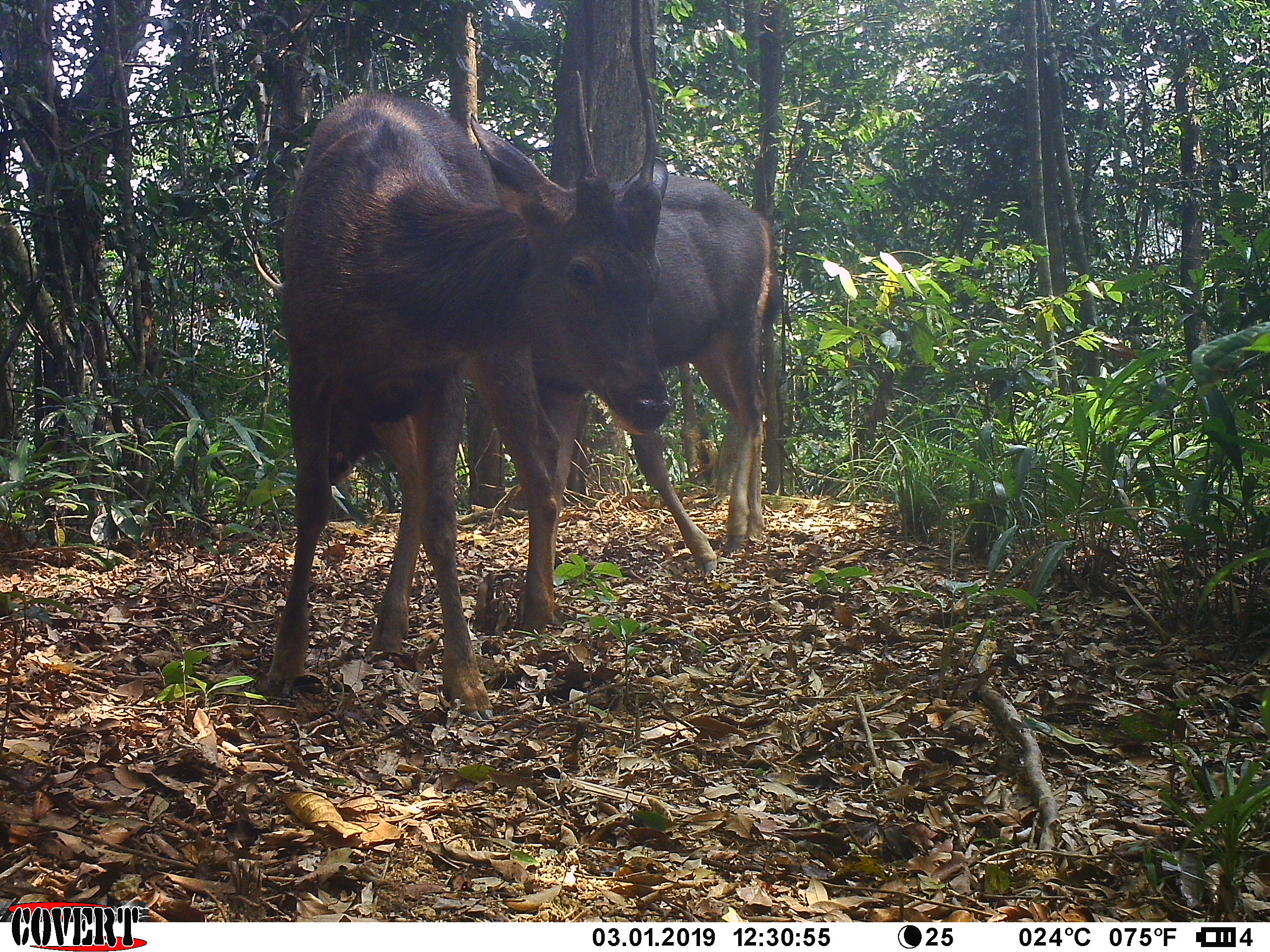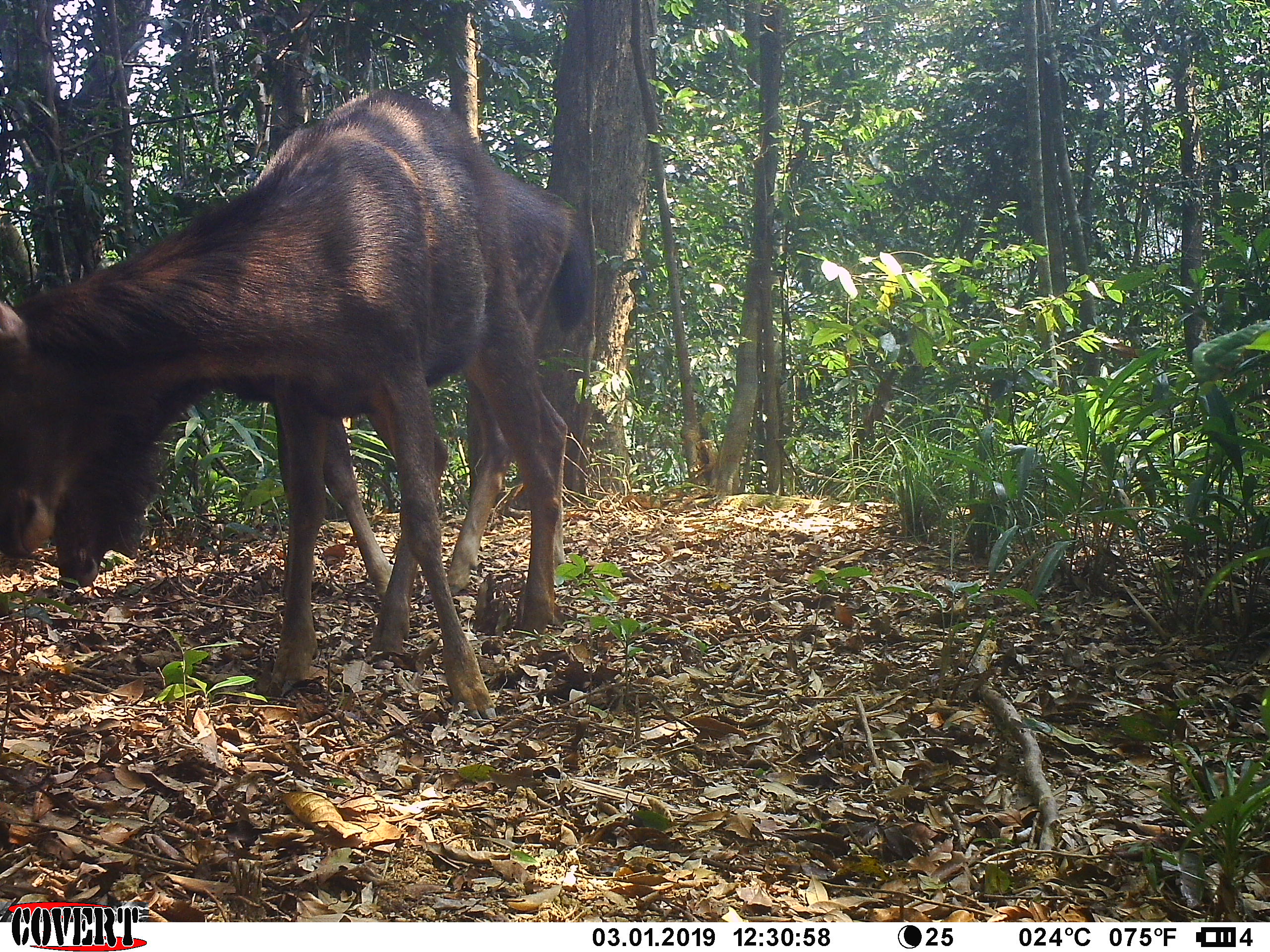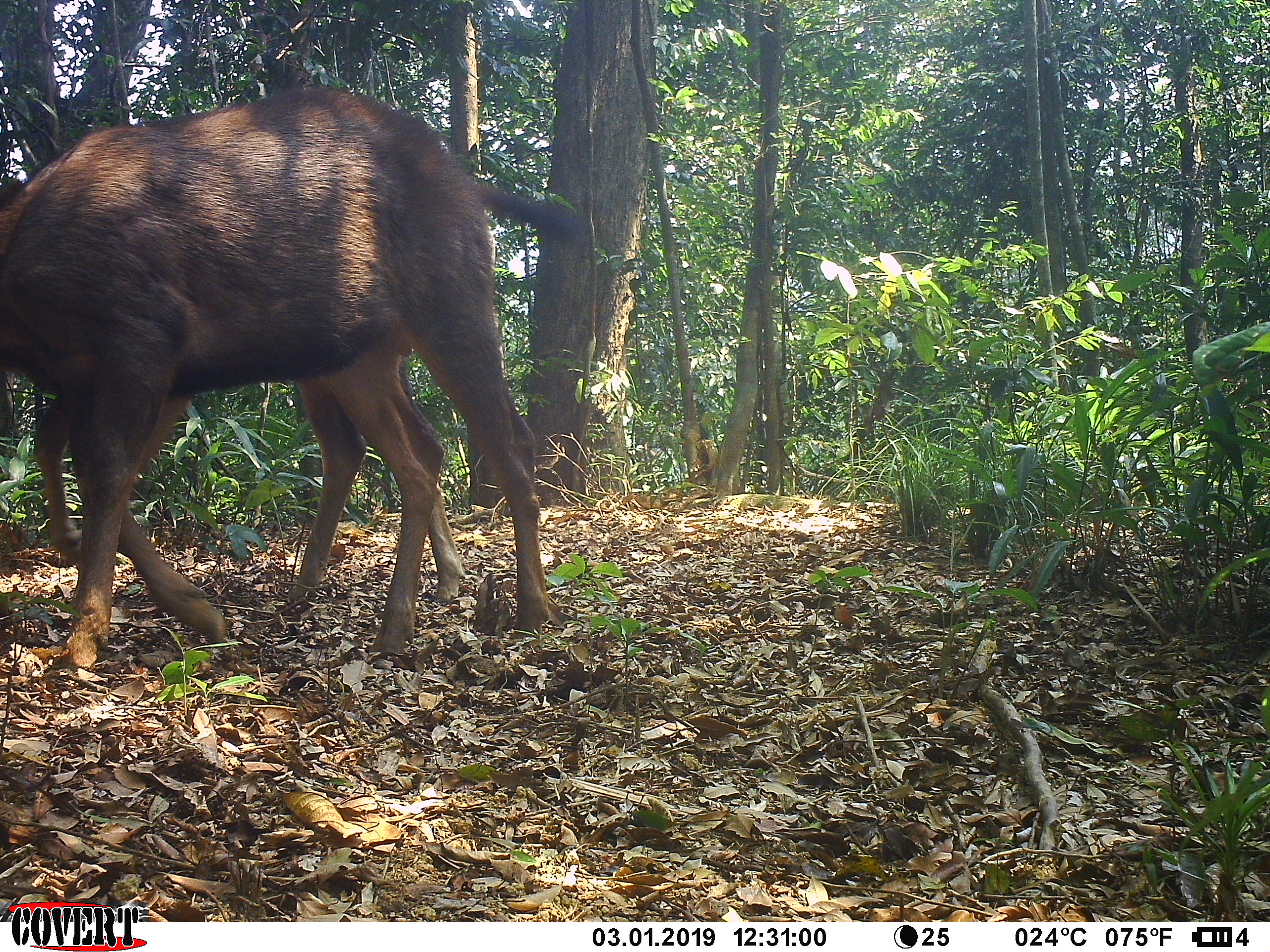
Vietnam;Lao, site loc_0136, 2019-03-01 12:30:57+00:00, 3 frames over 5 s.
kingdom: Animalia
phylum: Chordata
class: Mammalia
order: Artiodactyla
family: Cervidae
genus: Rusa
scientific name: Rusa unicolor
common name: sambar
Sambar (Rusa unicolor). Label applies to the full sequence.